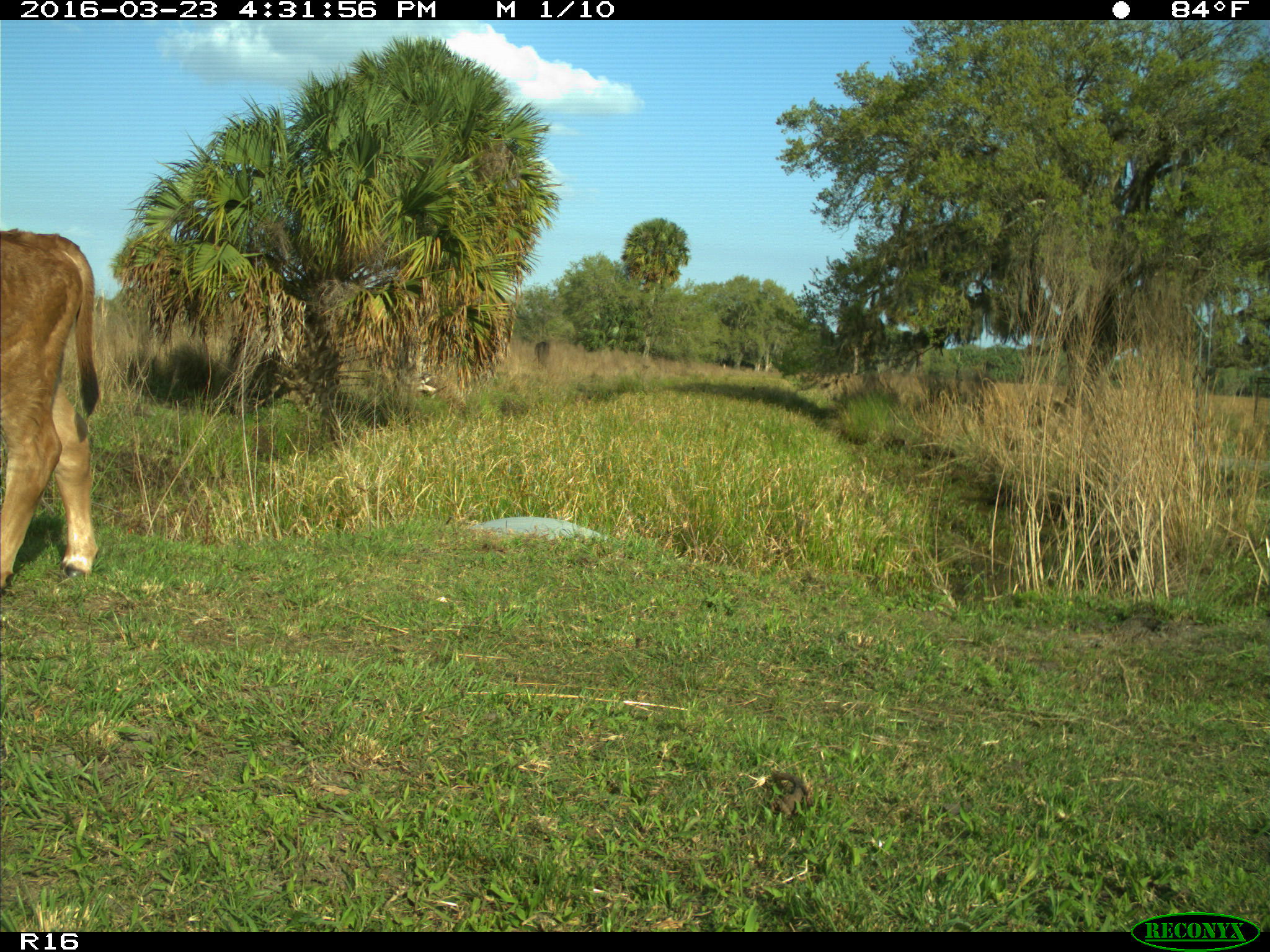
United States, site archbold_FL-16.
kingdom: Animalia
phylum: Chordata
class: Mammalia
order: Artiodactyla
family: Bovidae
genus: Bos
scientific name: Bos taurus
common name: domestic cow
Bos taurus (domestic cow).